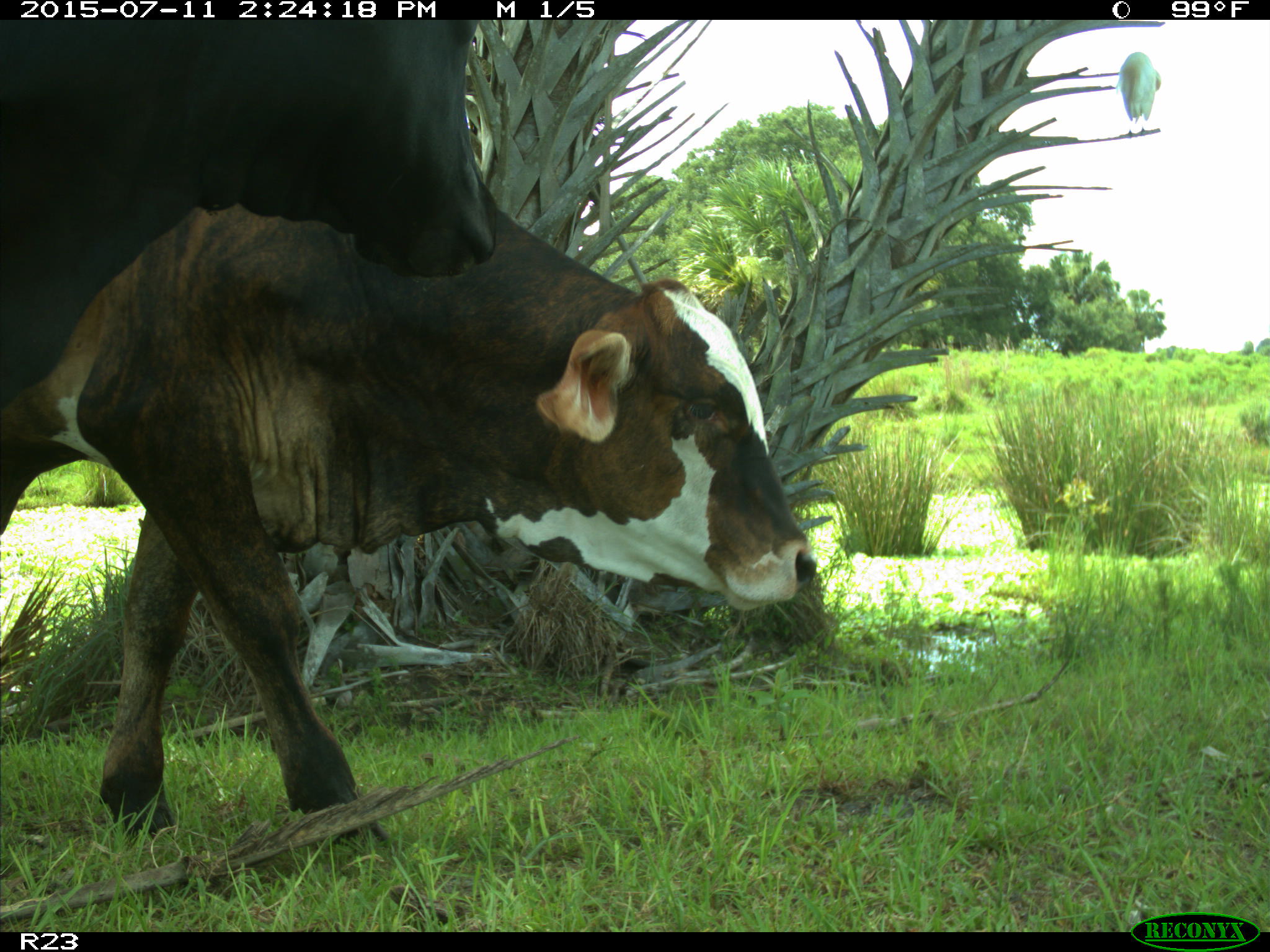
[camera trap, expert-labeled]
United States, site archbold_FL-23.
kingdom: Animalia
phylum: Chordata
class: Mammalia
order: Artiodactyla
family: Bovidae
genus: Bos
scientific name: Bos taurus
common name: domestic cow